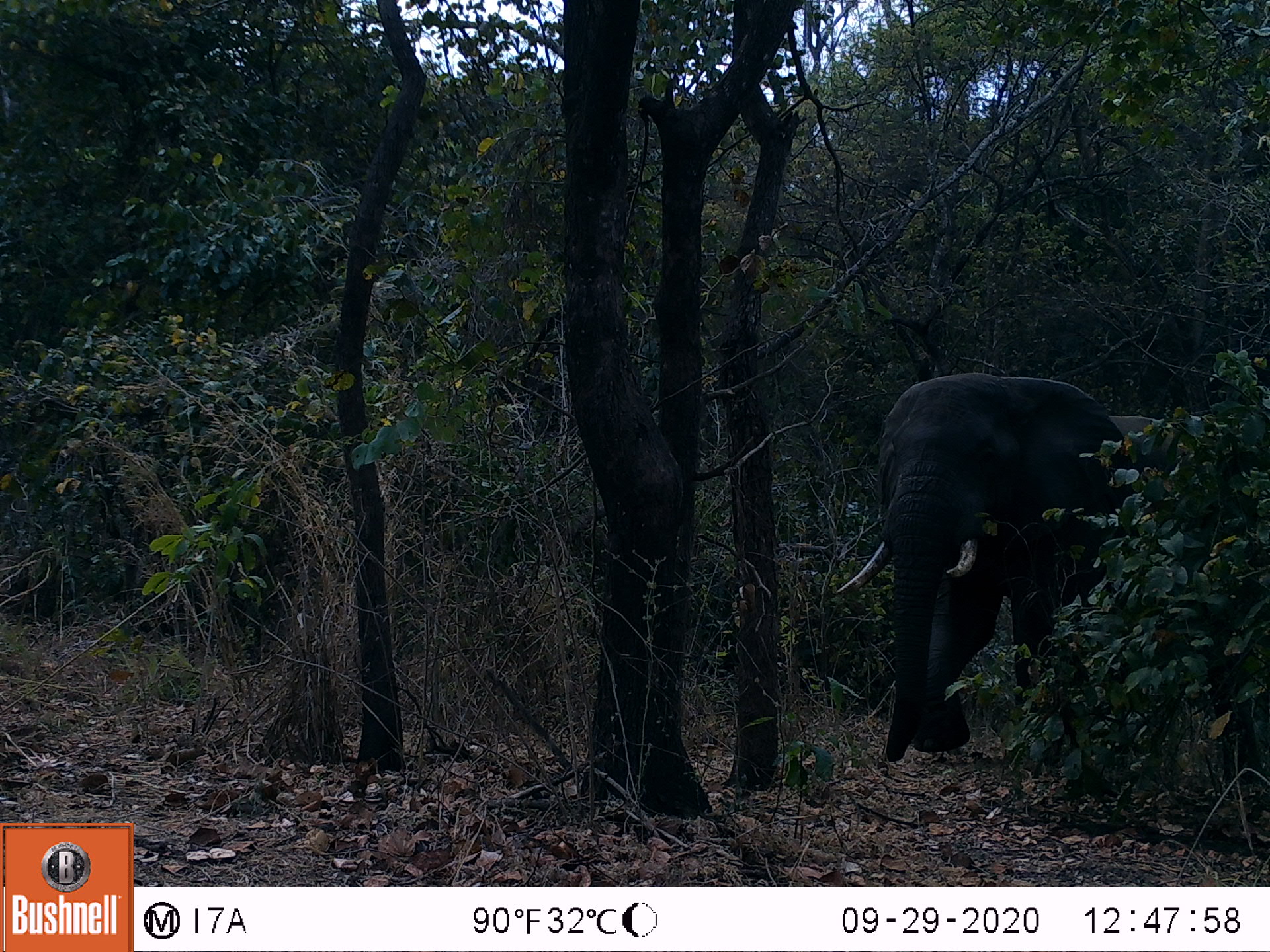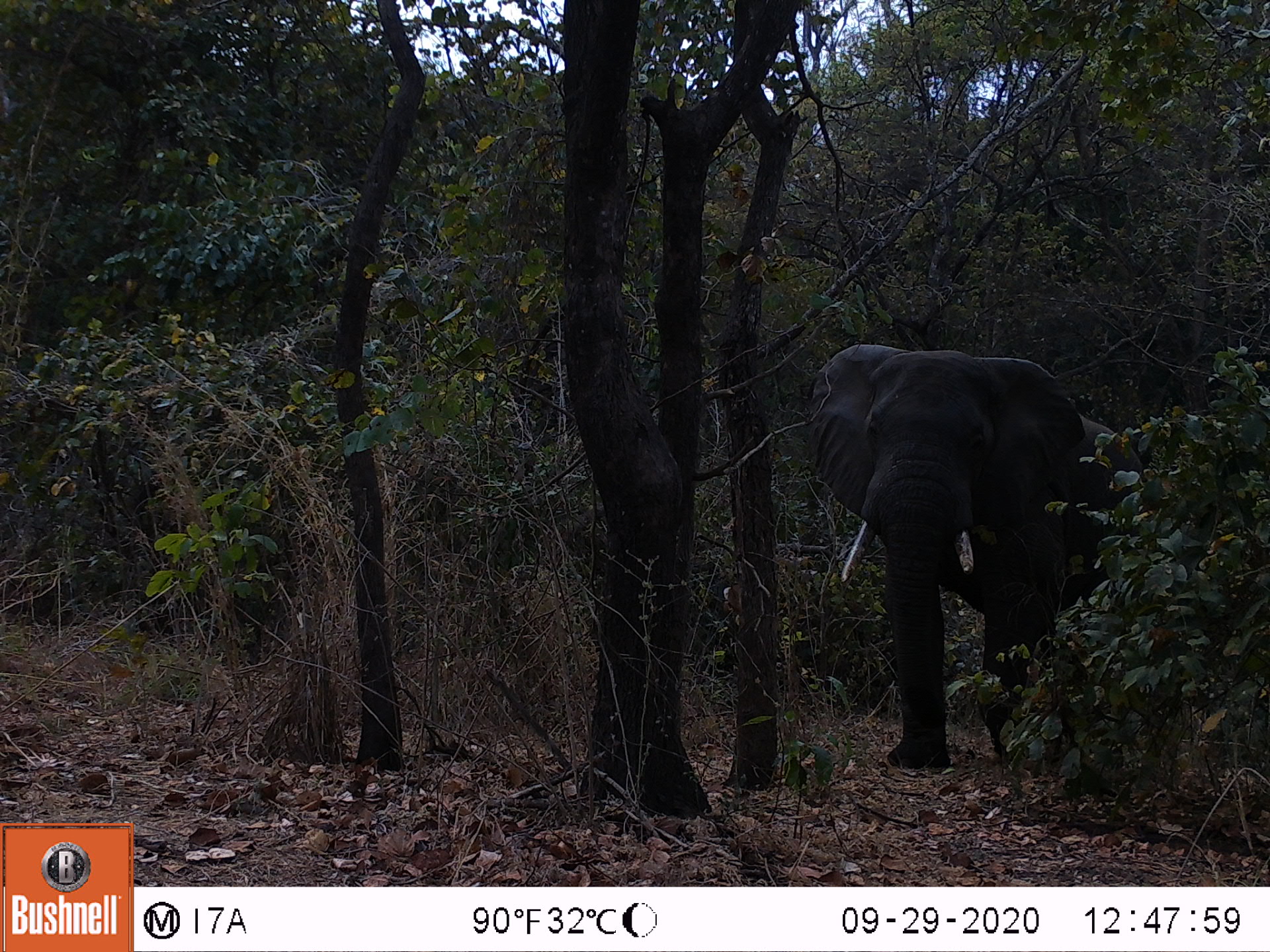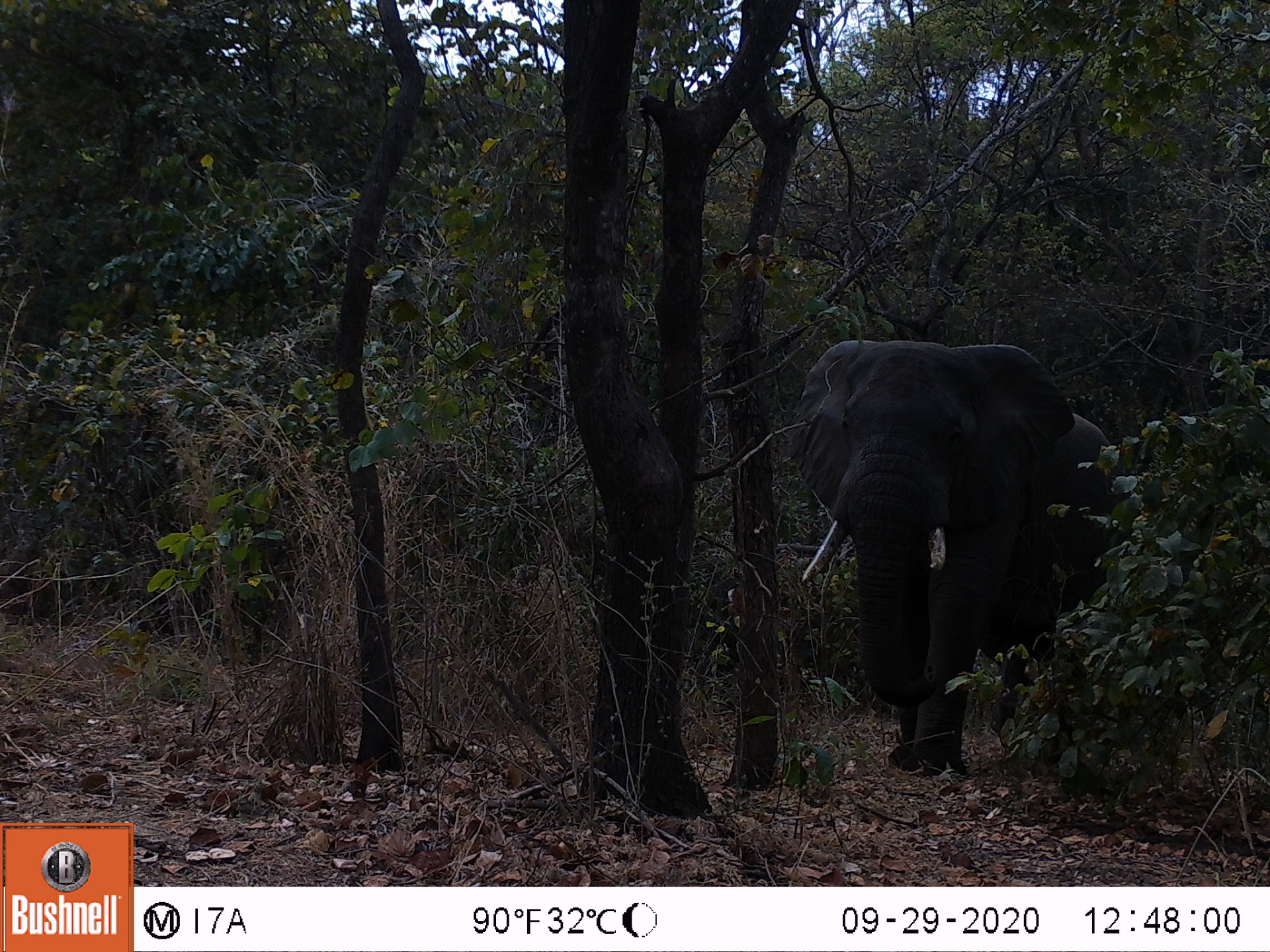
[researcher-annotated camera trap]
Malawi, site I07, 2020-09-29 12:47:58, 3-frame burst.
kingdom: Animalia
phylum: Chordata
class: Mammalia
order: Proboscidea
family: Elephantidae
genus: Loxodonta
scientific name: Loxodonta africana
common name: african savanna elephant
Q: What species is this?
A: African savanna elephant (Loxodonta africana).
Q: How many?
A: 1.